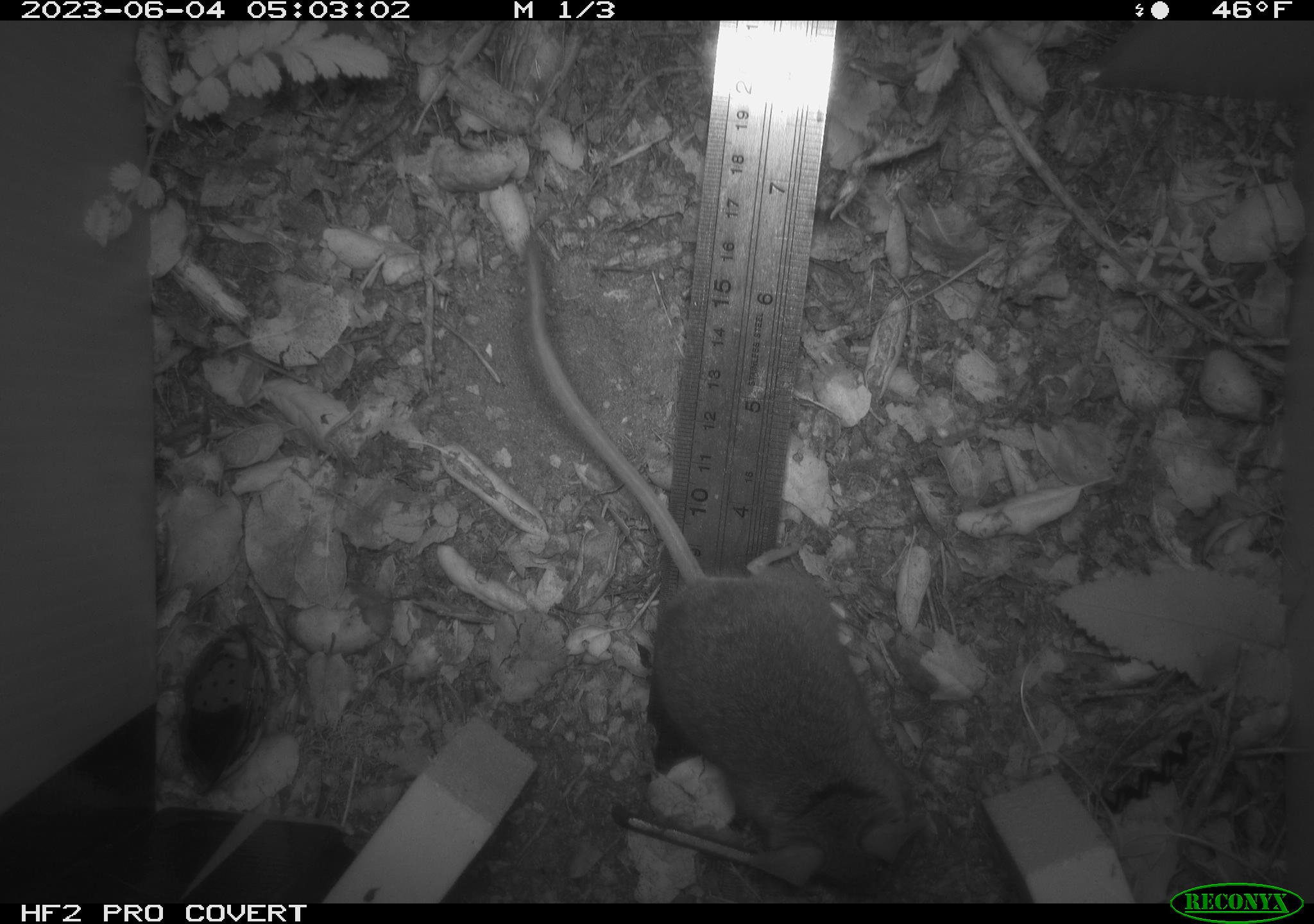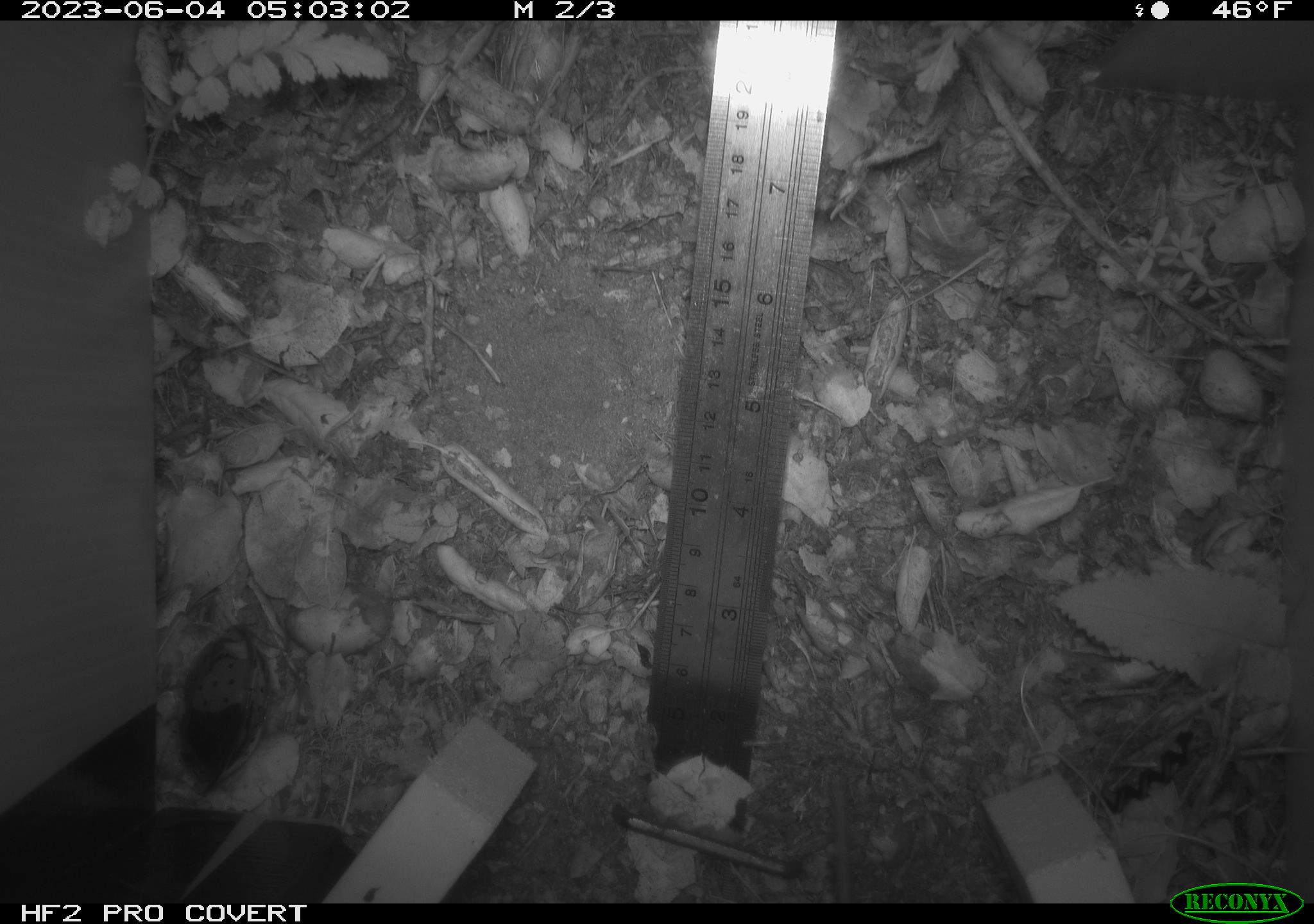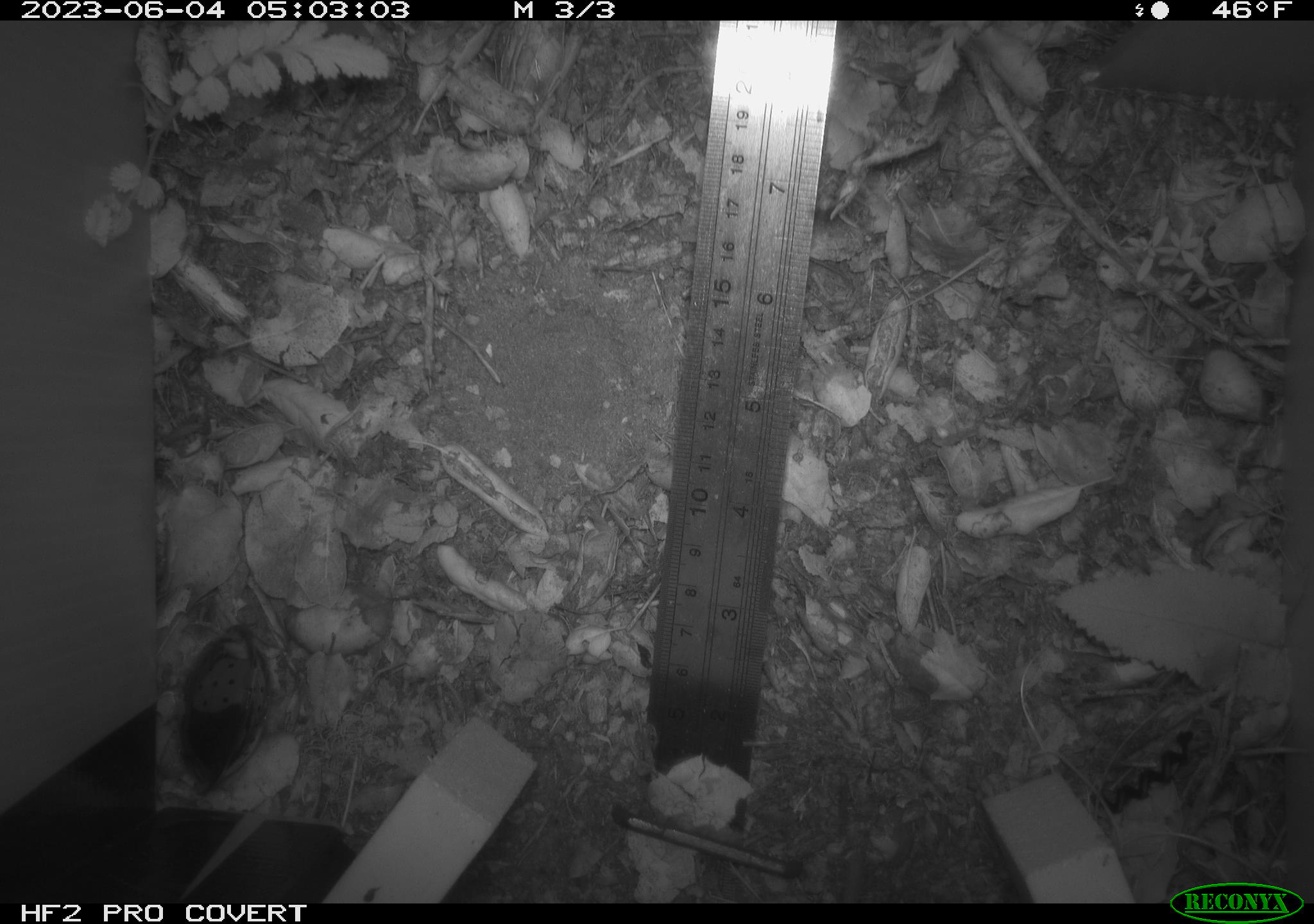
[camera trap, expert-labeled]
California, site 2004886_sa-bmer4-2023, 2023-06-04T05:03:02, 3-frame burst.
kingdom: Animalia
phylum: Chordata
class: Mammalia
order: Rodentia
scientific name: Rodentia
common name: mouse species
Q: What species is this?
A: Mouse species (Rodentia).